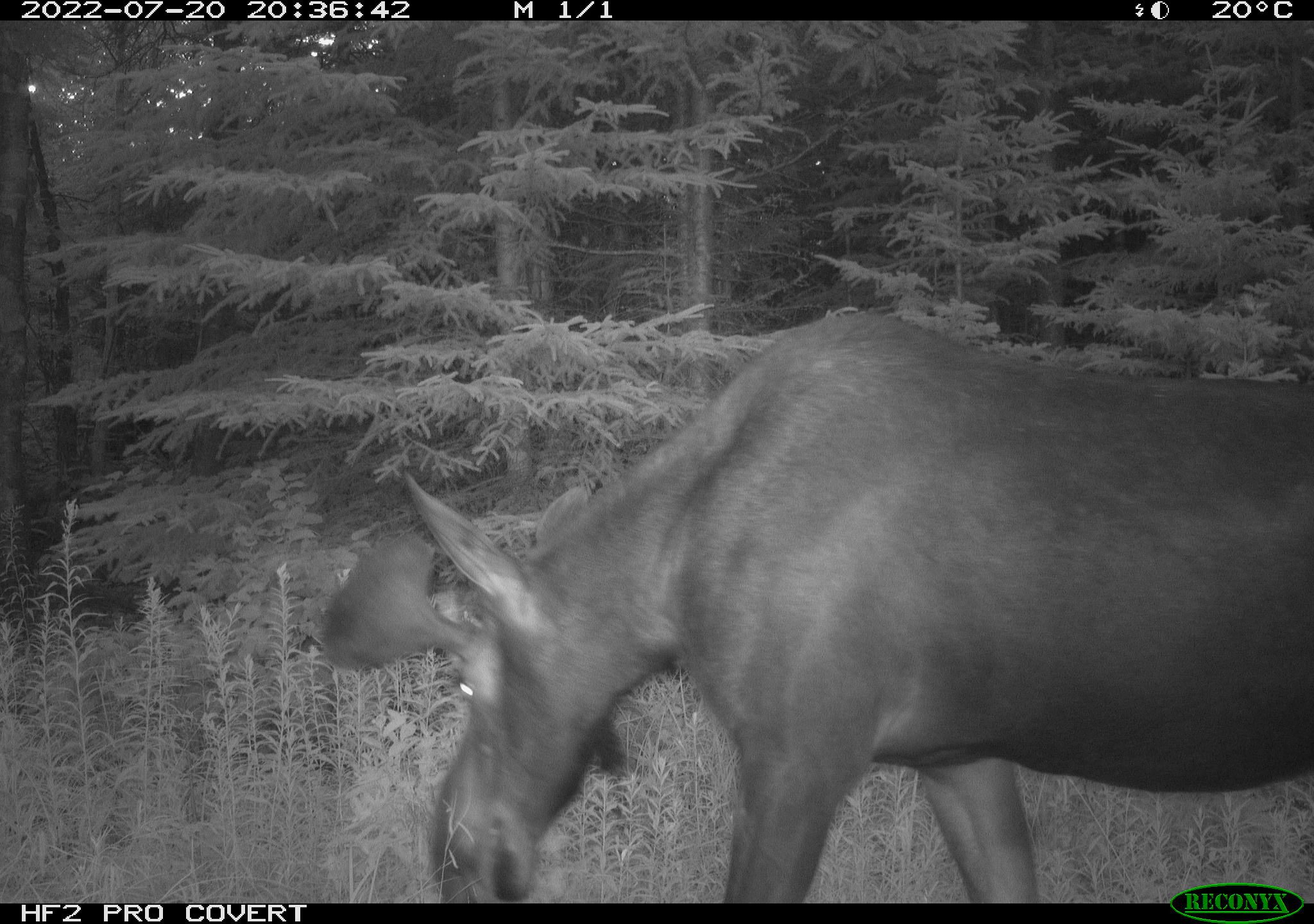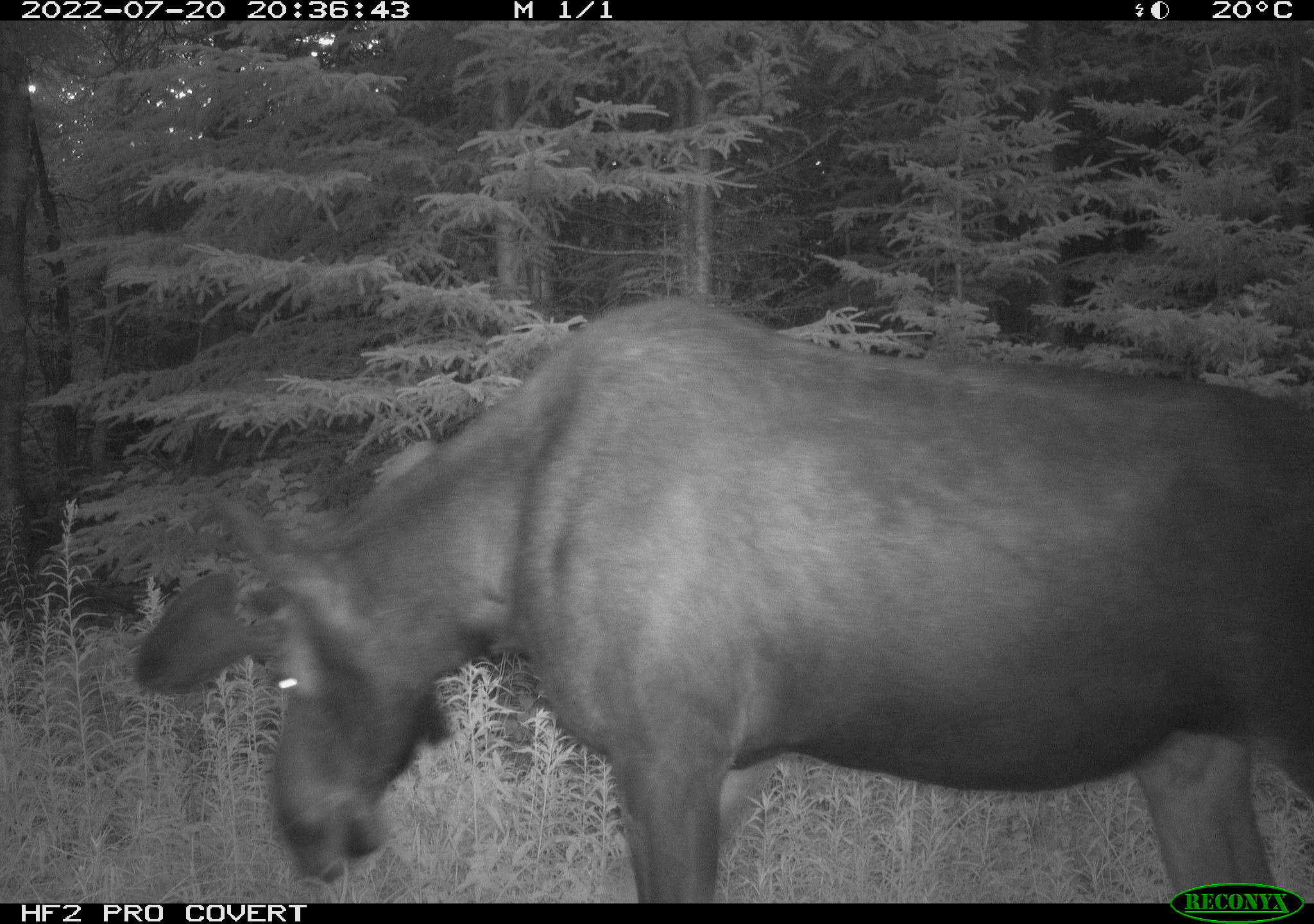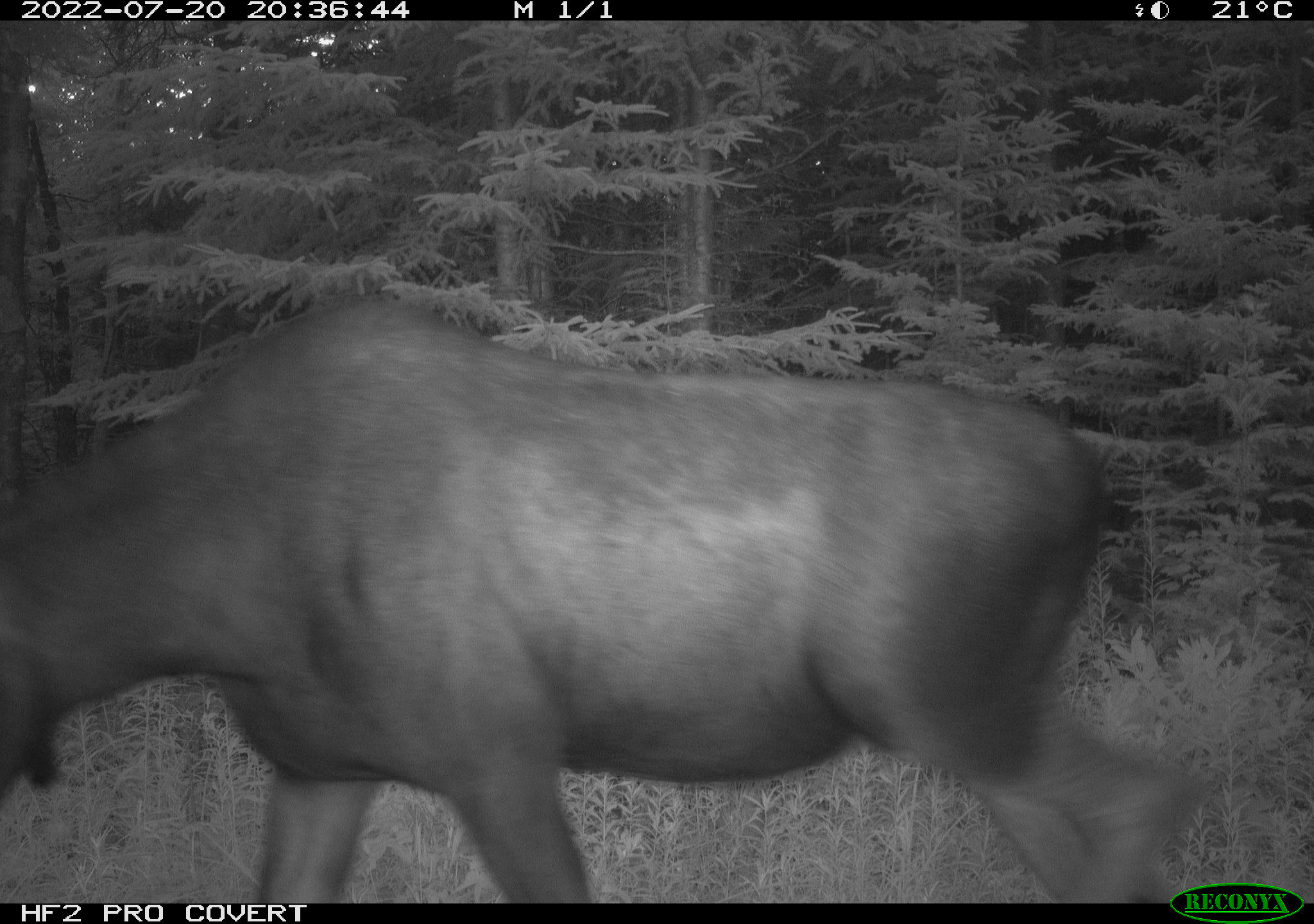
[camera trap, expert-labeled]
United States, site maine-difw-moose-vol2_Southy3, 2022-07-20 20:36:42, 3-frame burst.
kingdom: Animalia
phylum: Chordata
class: Mammalia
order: Artiodactyla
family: Cervidae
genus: Alces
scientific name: Alces alces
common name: moose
Moose (Alces alces).